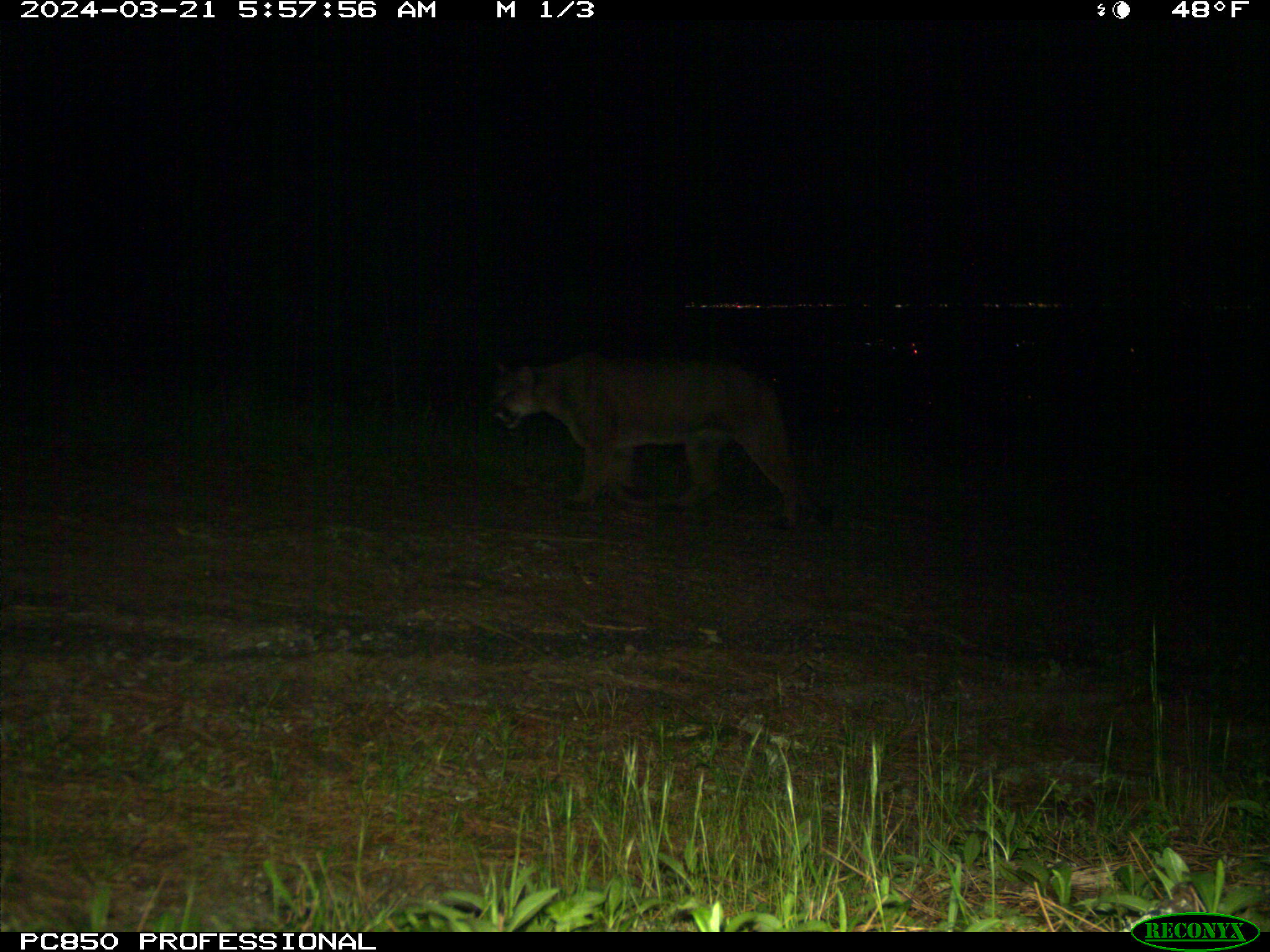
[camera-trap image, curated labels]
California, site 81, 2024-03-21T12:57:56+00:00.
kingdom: Animalia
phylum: Chordata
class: Mammalia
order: Carnivora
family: Felidae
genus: Puma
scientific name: Puma concolor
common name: puma